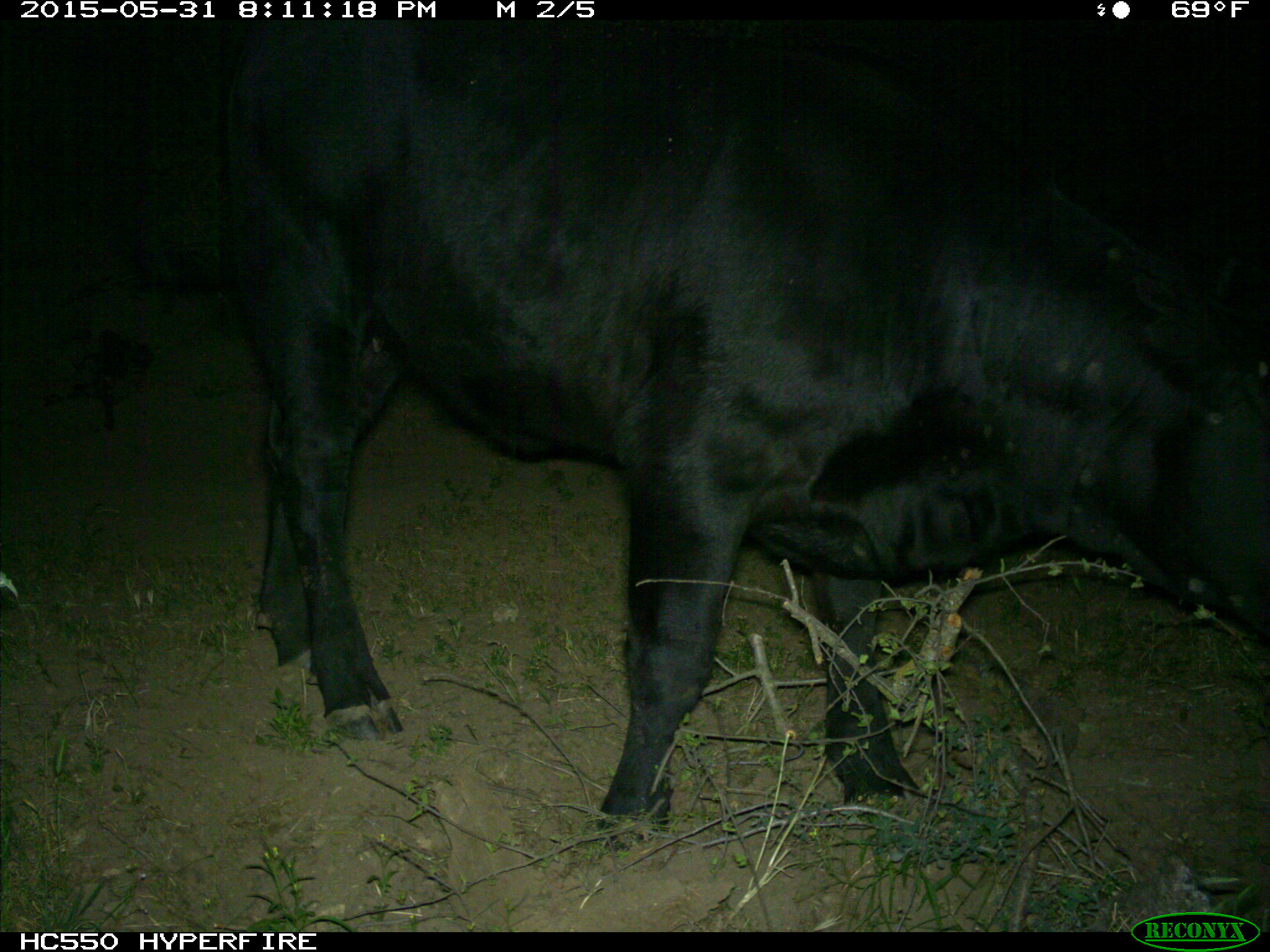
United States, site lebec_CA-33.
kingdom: Animalia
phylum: Chordata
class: Mammalia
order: Artiodactyla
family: Bovidae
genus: Bos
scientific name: Bos taurus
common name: domestic cow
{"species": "Bos taurus (domestic cow)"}